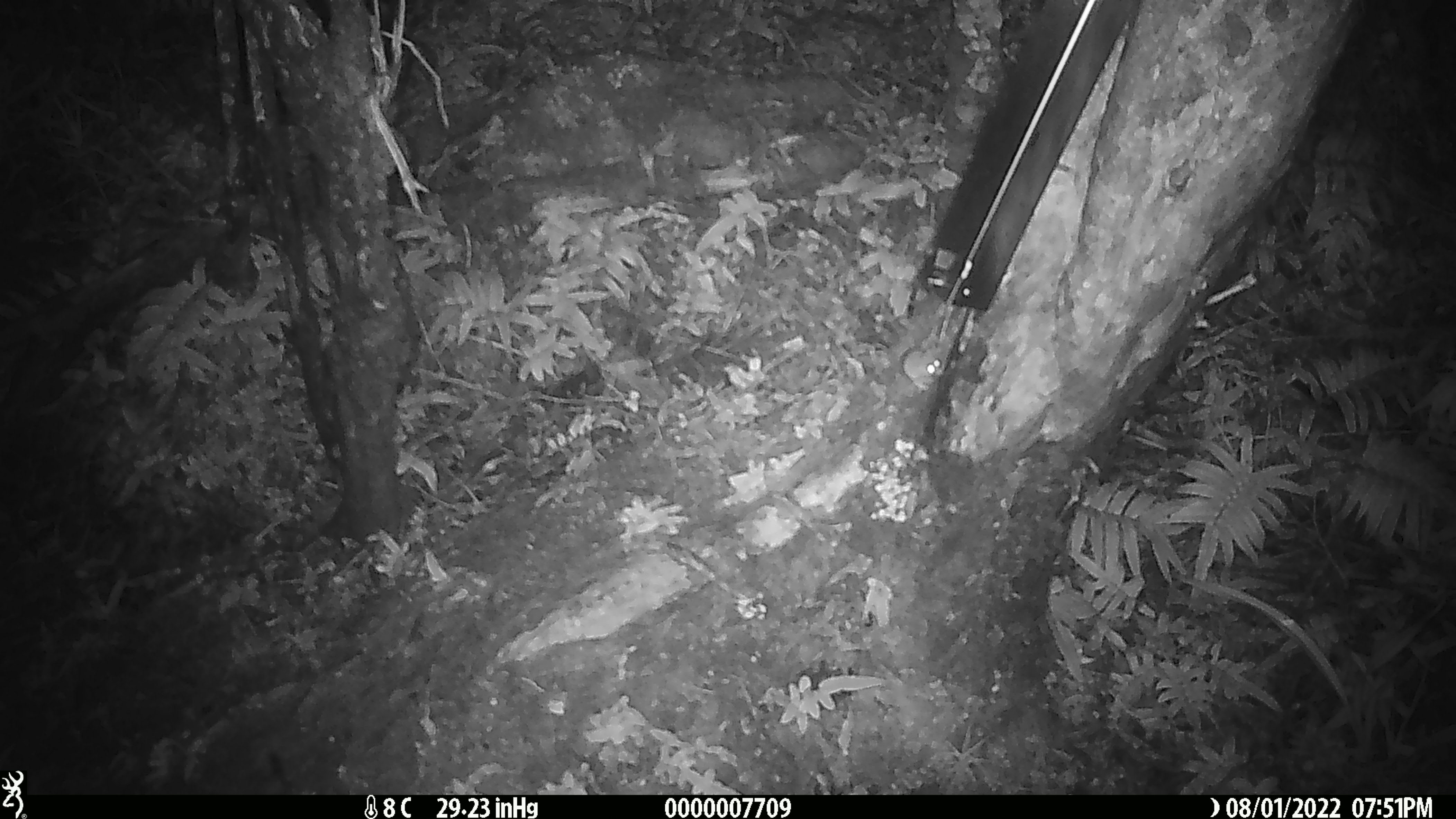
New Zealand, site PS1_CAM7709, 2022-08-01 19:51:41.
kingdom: Animalia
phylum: Chordata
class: Mammalia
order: Rodentia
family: Muridae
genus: Mus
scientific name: Mus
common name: mouse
Mouse (Mus).